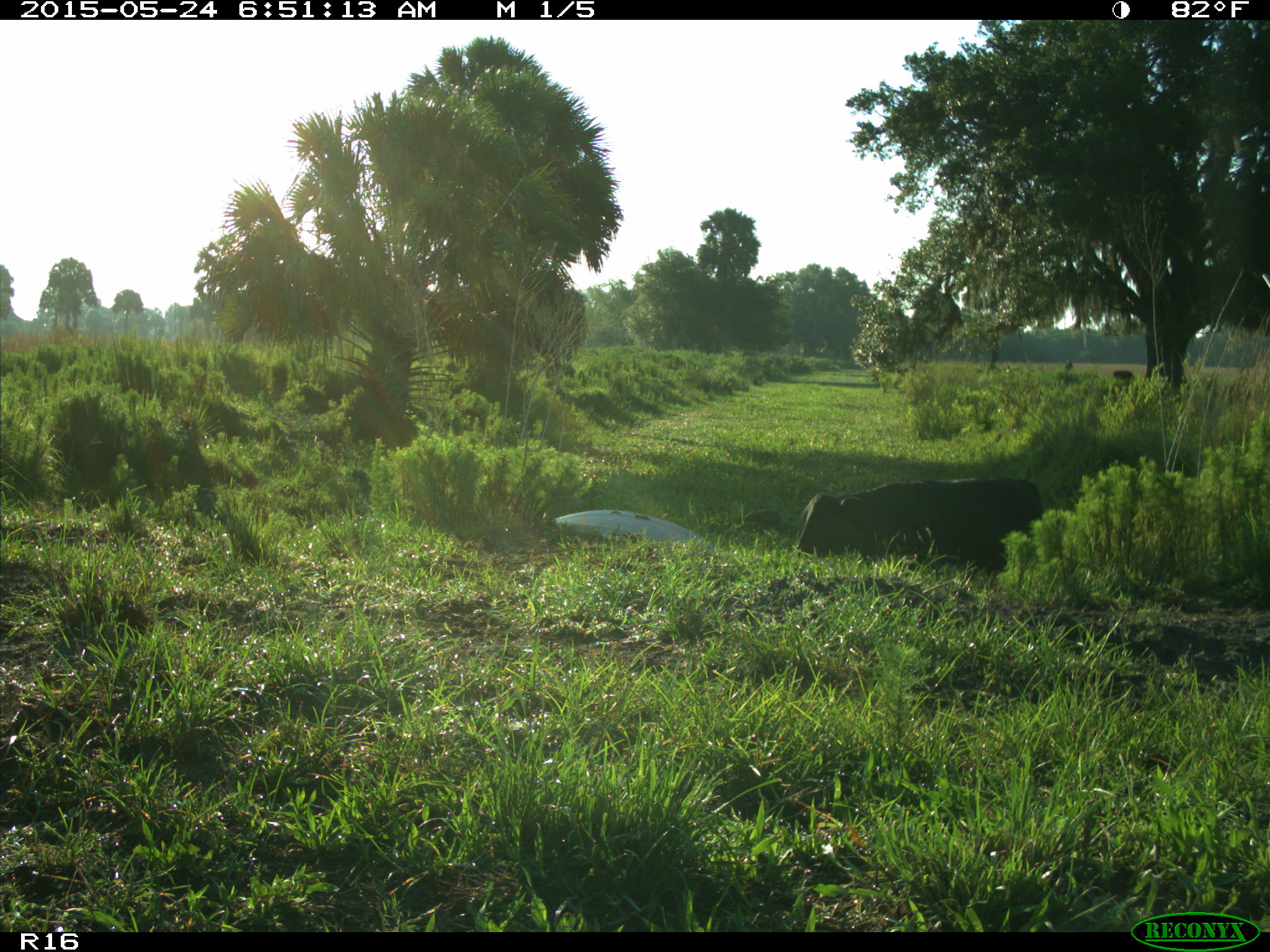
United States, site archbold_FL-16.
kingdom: Animalia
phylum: Chordata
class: Mammalia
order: Artiodactyla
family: Bovidae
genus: Bos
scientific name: Bos taurus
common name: domestic cow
Bos taurus (domestic cow).